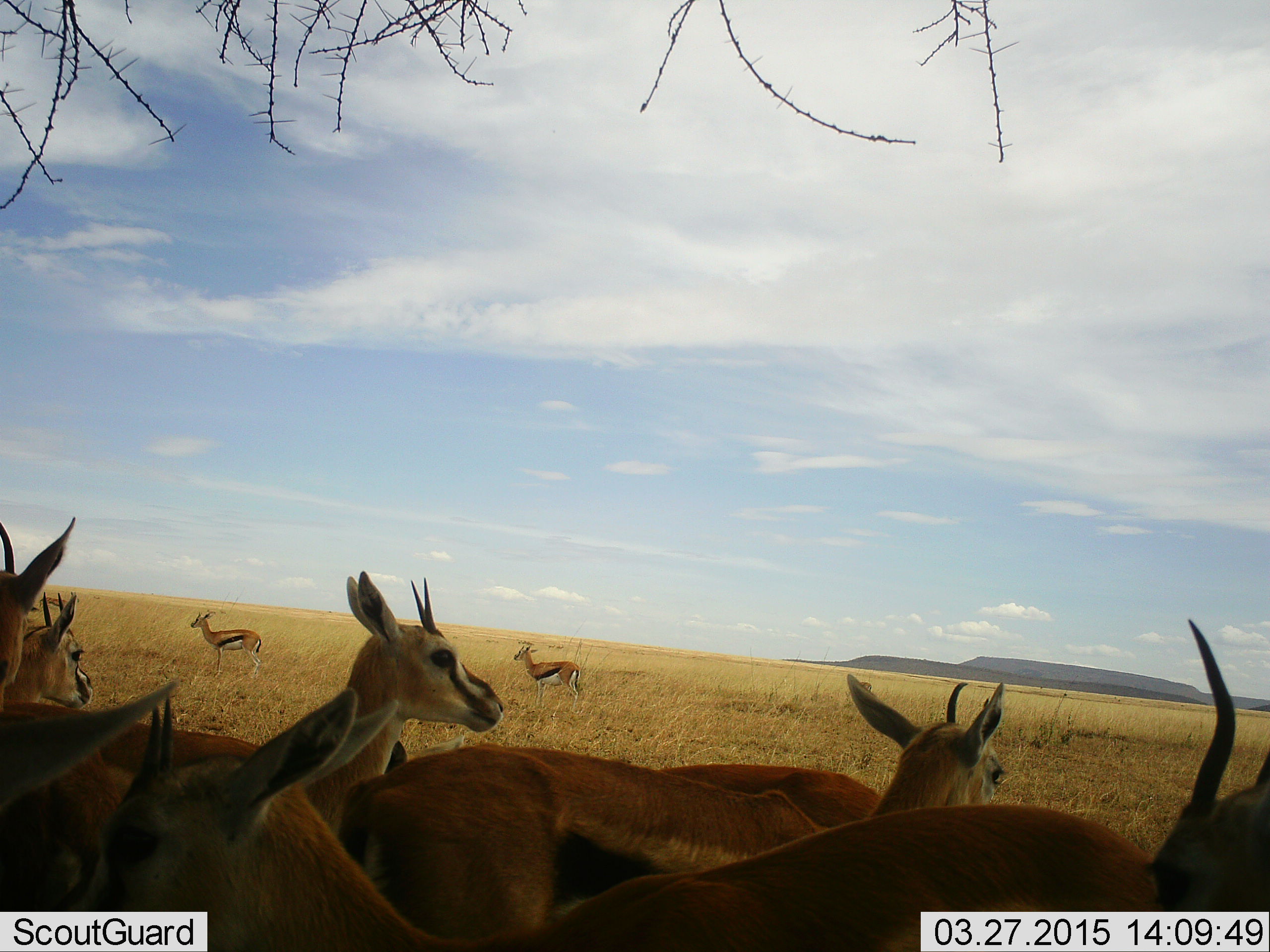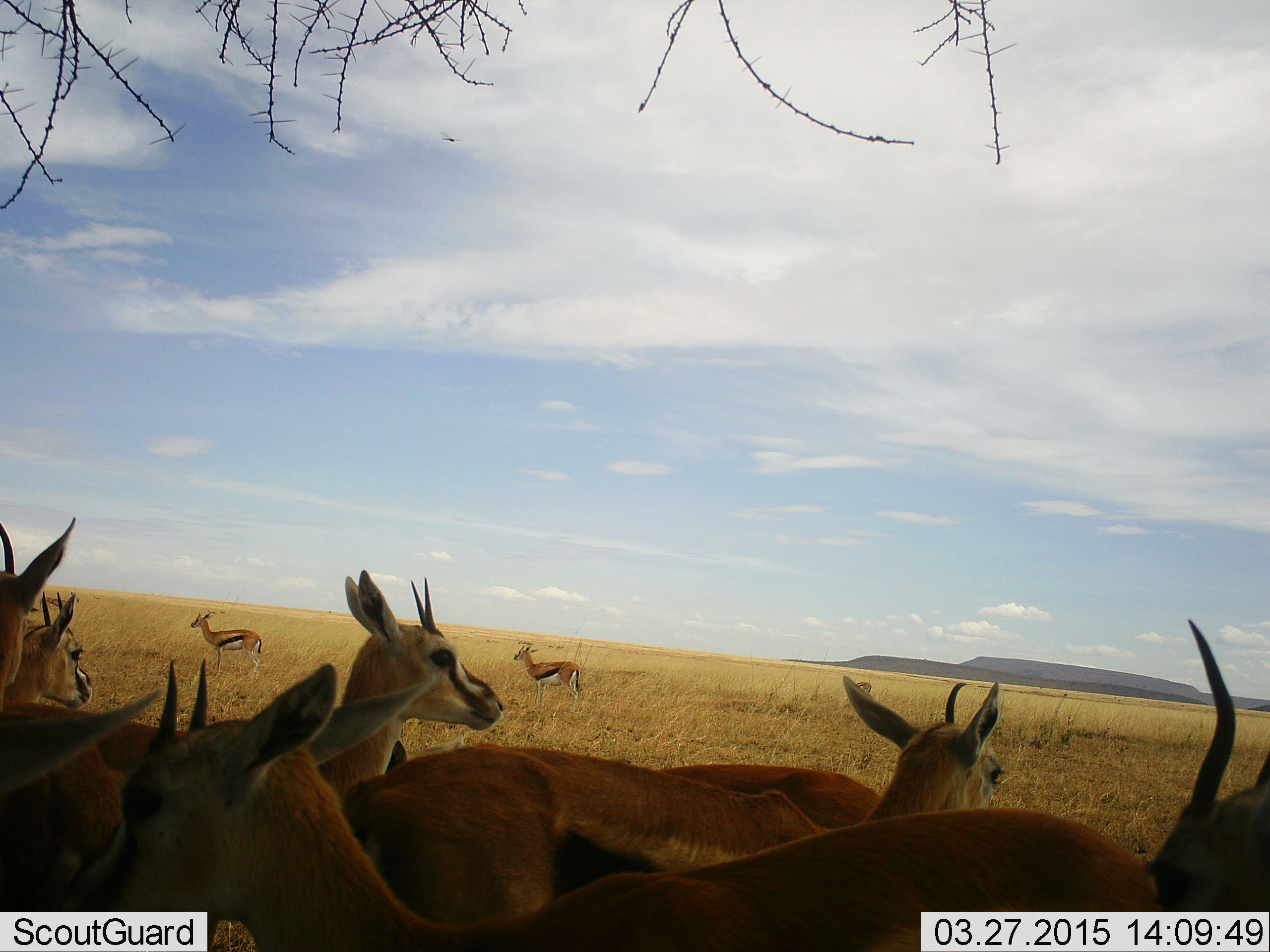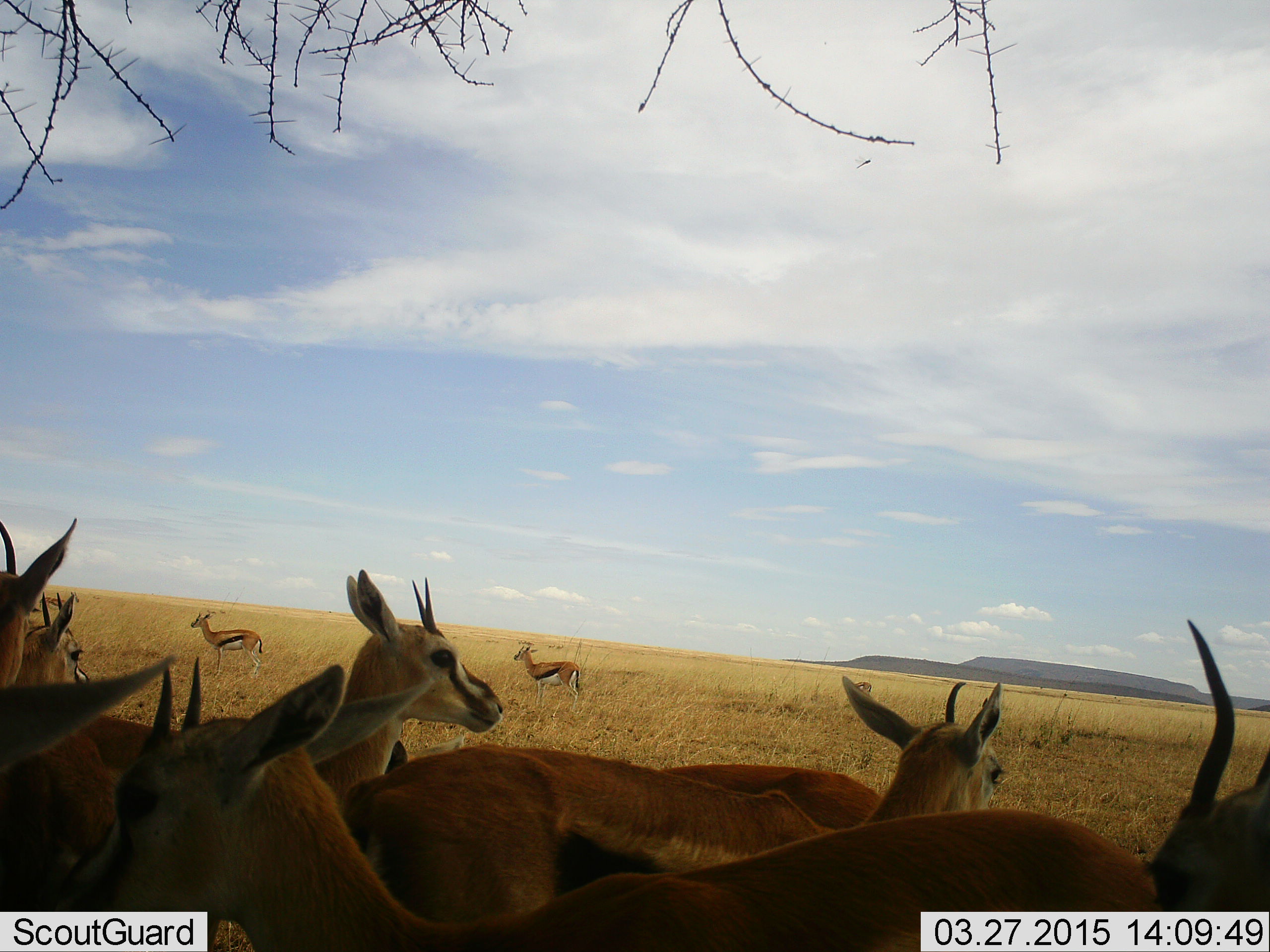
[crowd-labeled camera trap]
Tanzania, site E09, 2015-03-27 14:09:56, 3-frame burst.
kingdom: Animalia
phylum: Chordata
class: Mammalia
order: Artiodactyla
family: Bovidae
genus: Eudorcas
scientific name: Eudorcas thomsonii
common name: thomson's gazelle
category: gazellethomsons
Gazellethomsons (thomson's gazelle) (Eudorcas thomsonii), count 10. Behavior (volunteer vote fractions): standing 90%, resting 0%, moving 20%, interacting 10%. Young present (vote fraction): 0%. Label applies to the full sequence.